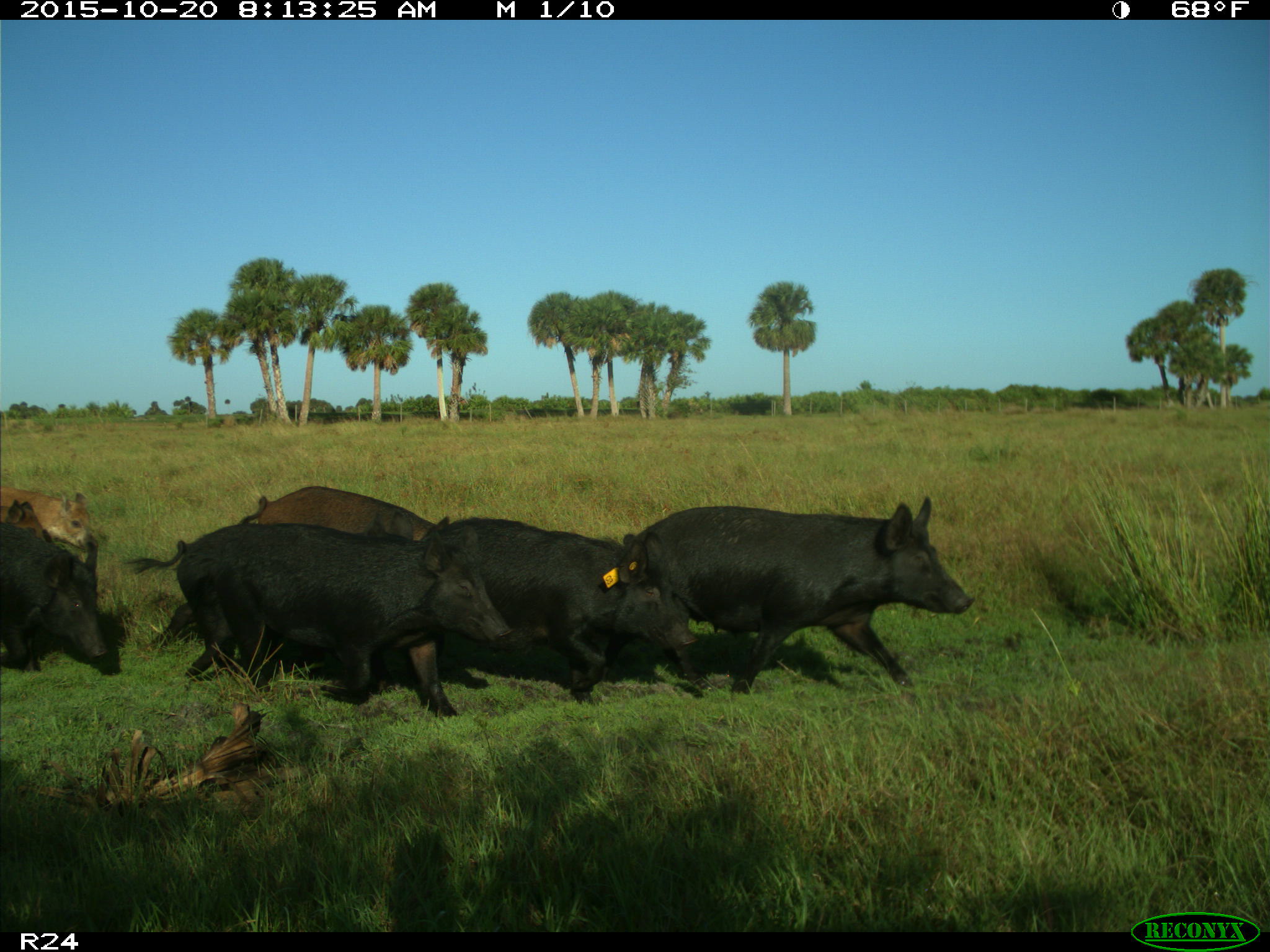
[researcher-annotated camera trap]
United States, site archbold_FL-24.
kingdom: Animalia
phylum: Chordata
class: Mammalia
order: Artiodactyla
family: Suidae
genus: Sus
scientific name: Sus scrofa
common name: wild boar